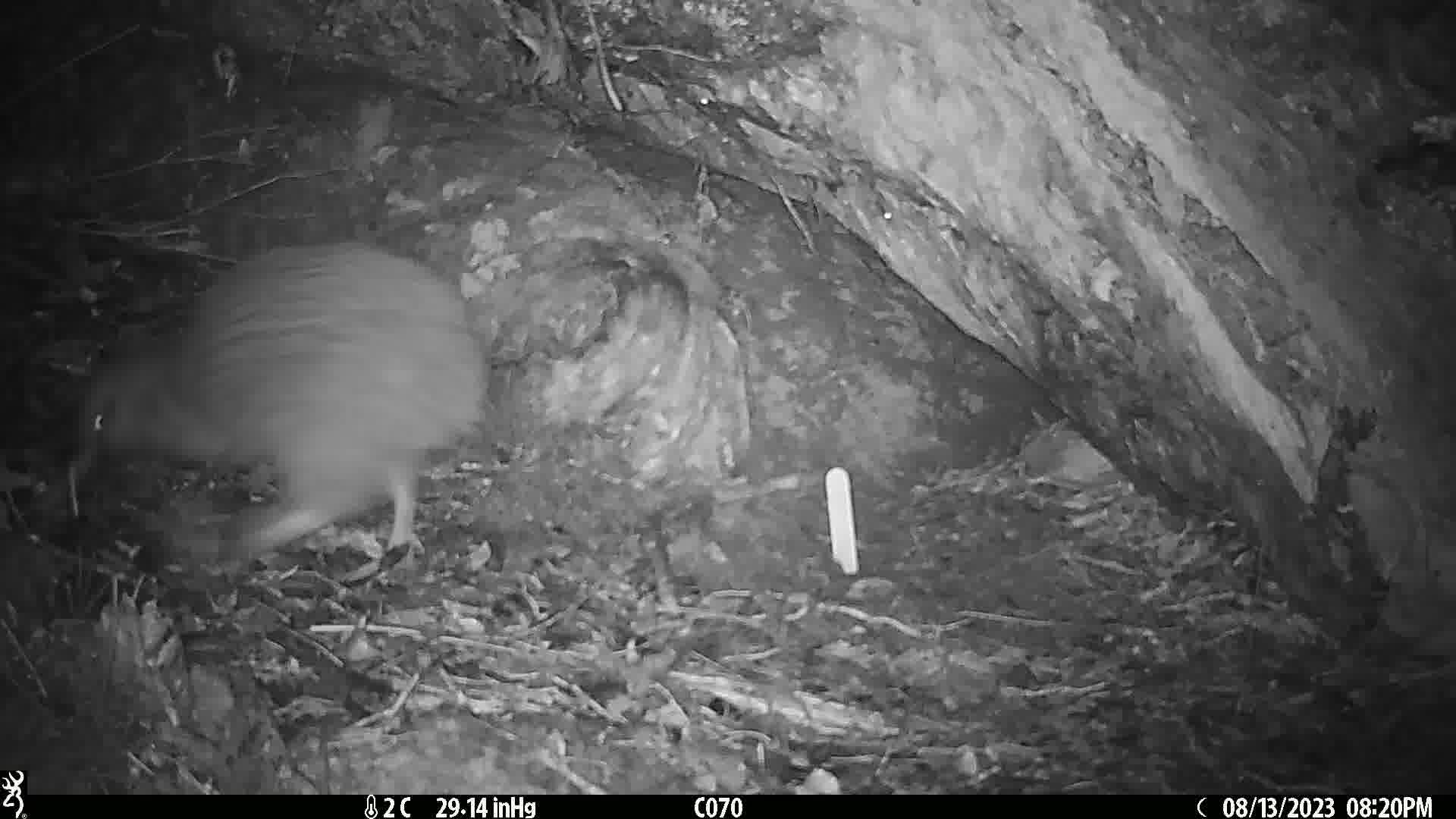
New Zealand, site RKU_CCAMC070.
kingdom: Animalia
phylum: Chordata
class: Aves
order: Apterygiformes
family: Apterygidae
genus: Apteryx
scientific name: Apteryx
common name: kiwi